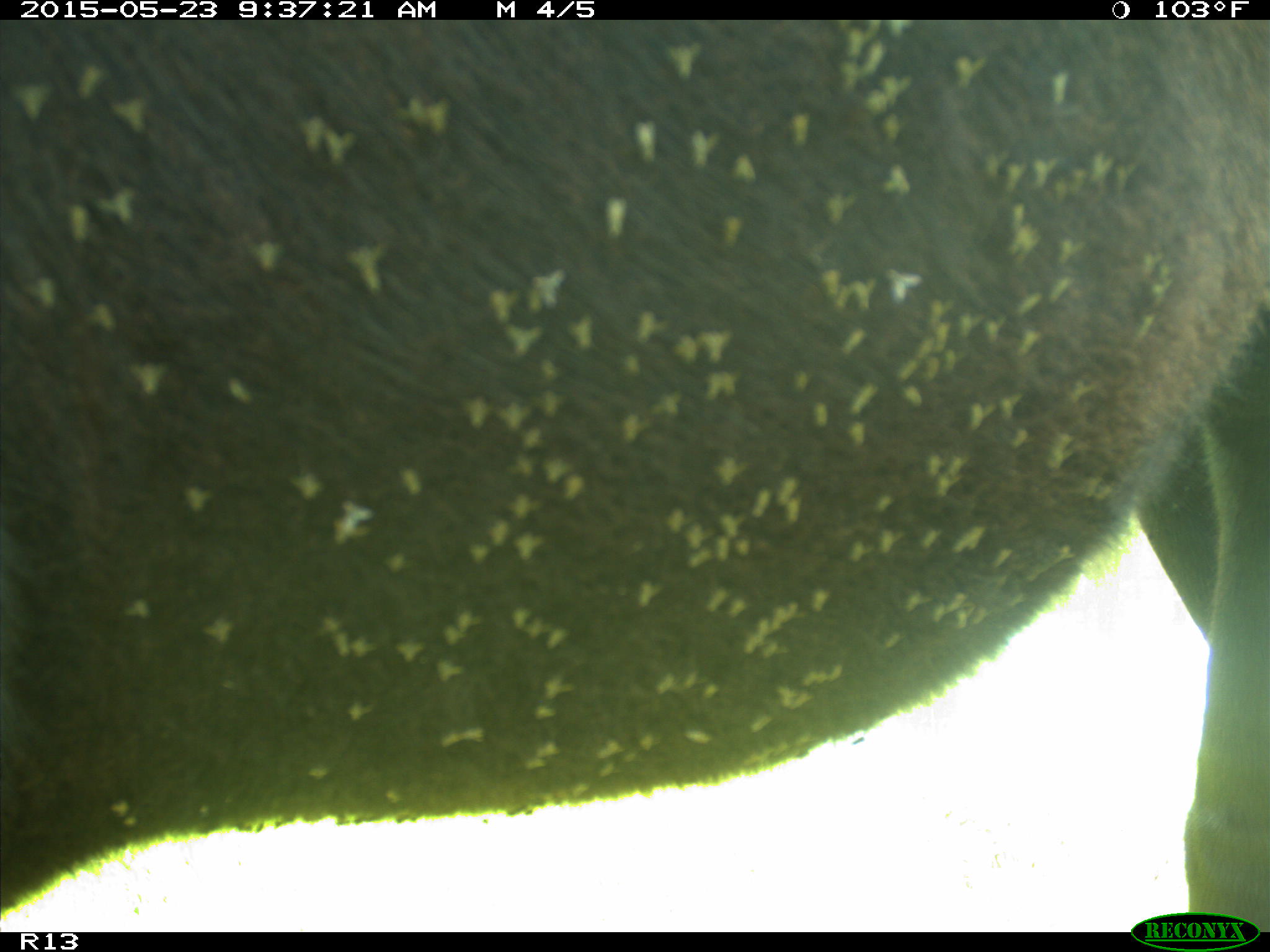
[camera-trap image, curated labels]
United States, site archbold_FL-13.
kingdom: Animalia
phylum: Chordata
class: Mammalia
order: Artiodactyla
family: Bovidae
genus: Bos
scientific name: Bos taurus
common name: domestic cow